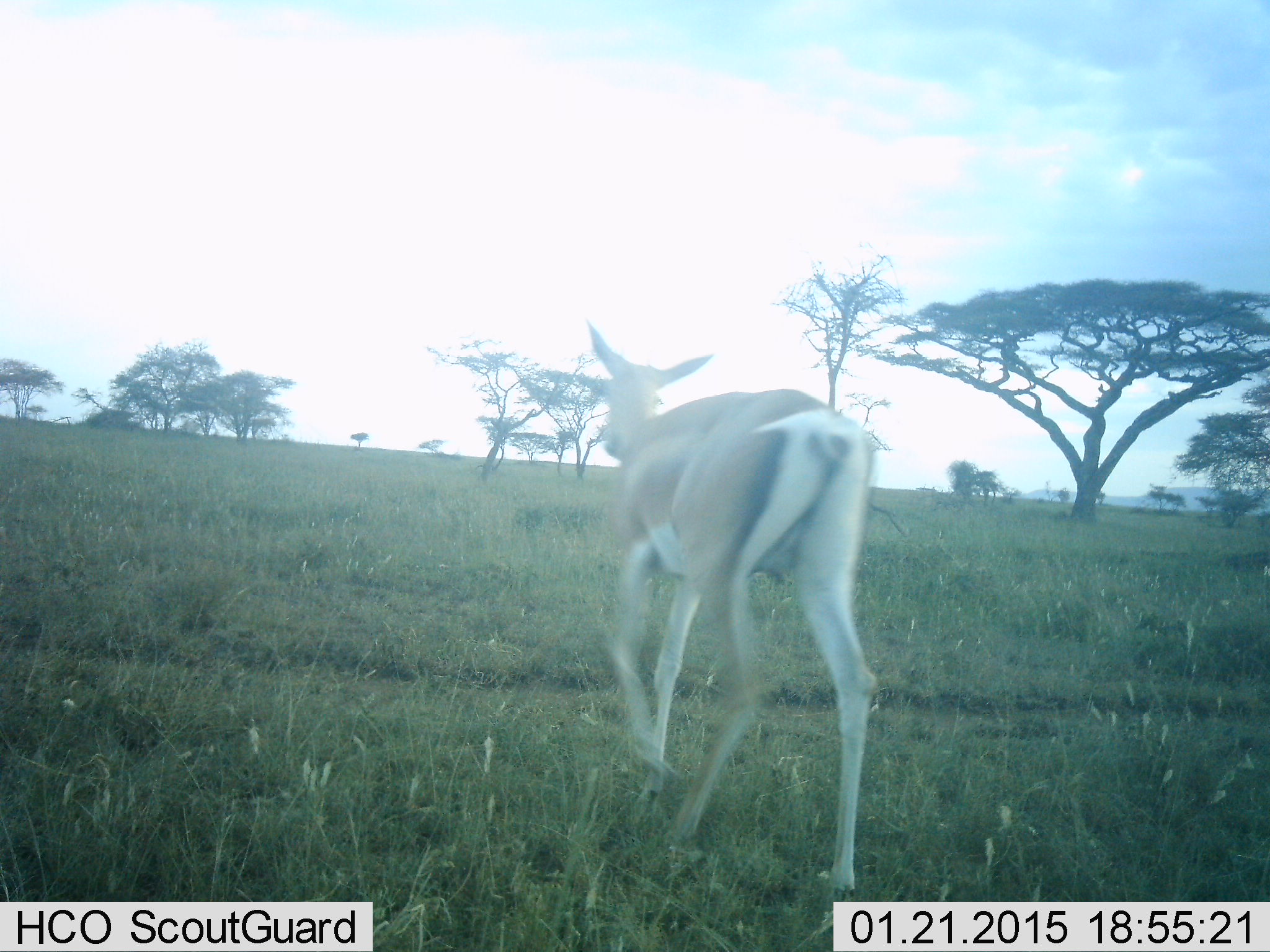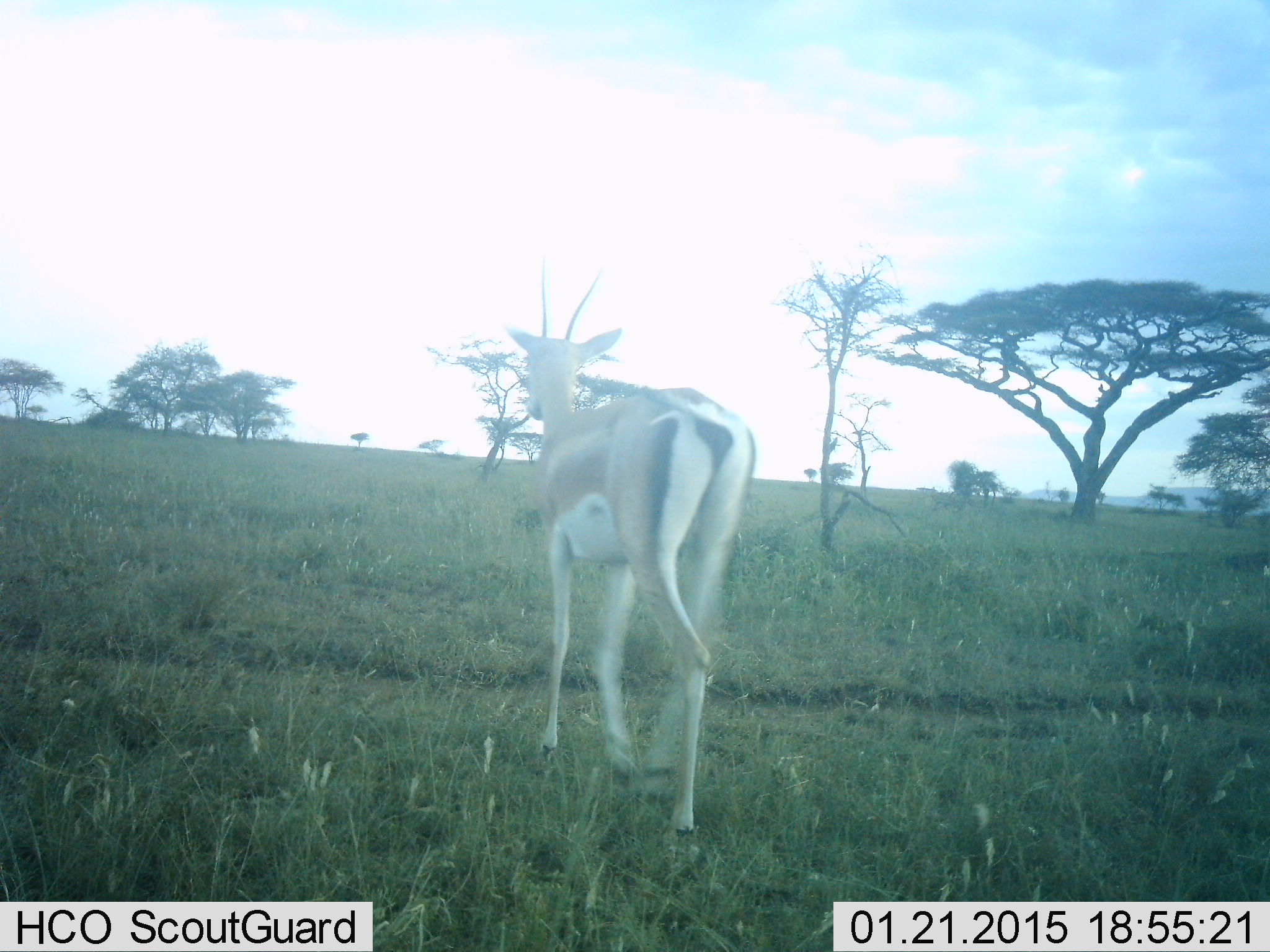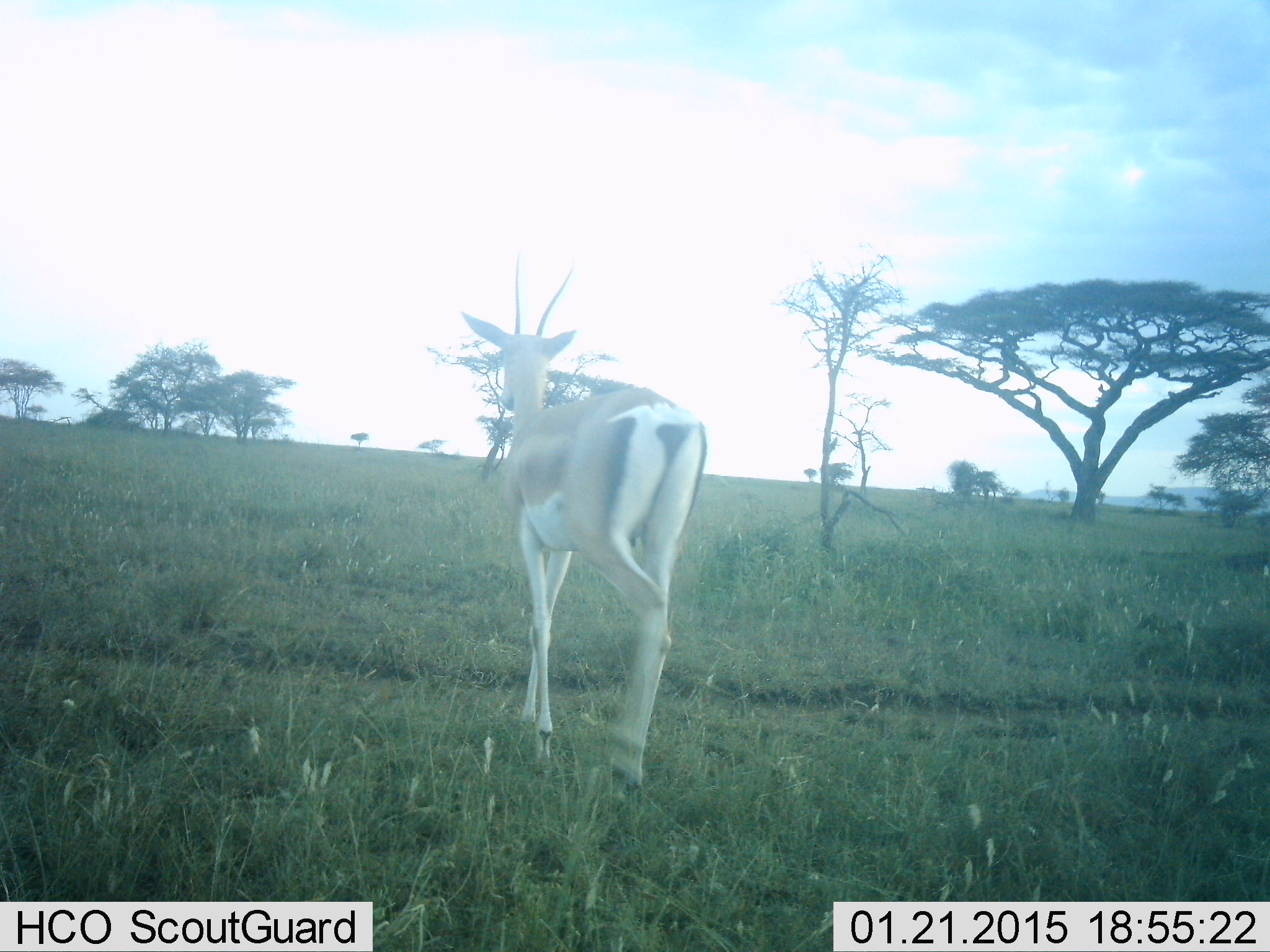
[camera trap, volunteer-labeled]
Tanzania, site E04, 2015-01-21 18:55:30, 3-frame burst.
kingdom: Animalia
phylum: Chordata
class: Mammalia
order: Artiodactyla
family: Bovidae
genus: Nanger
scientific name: Nanger granti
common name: grant's gazelle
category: gazellegrants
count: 1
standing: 0%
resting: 0%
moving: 100%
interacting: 0%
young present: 0%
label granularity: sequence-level